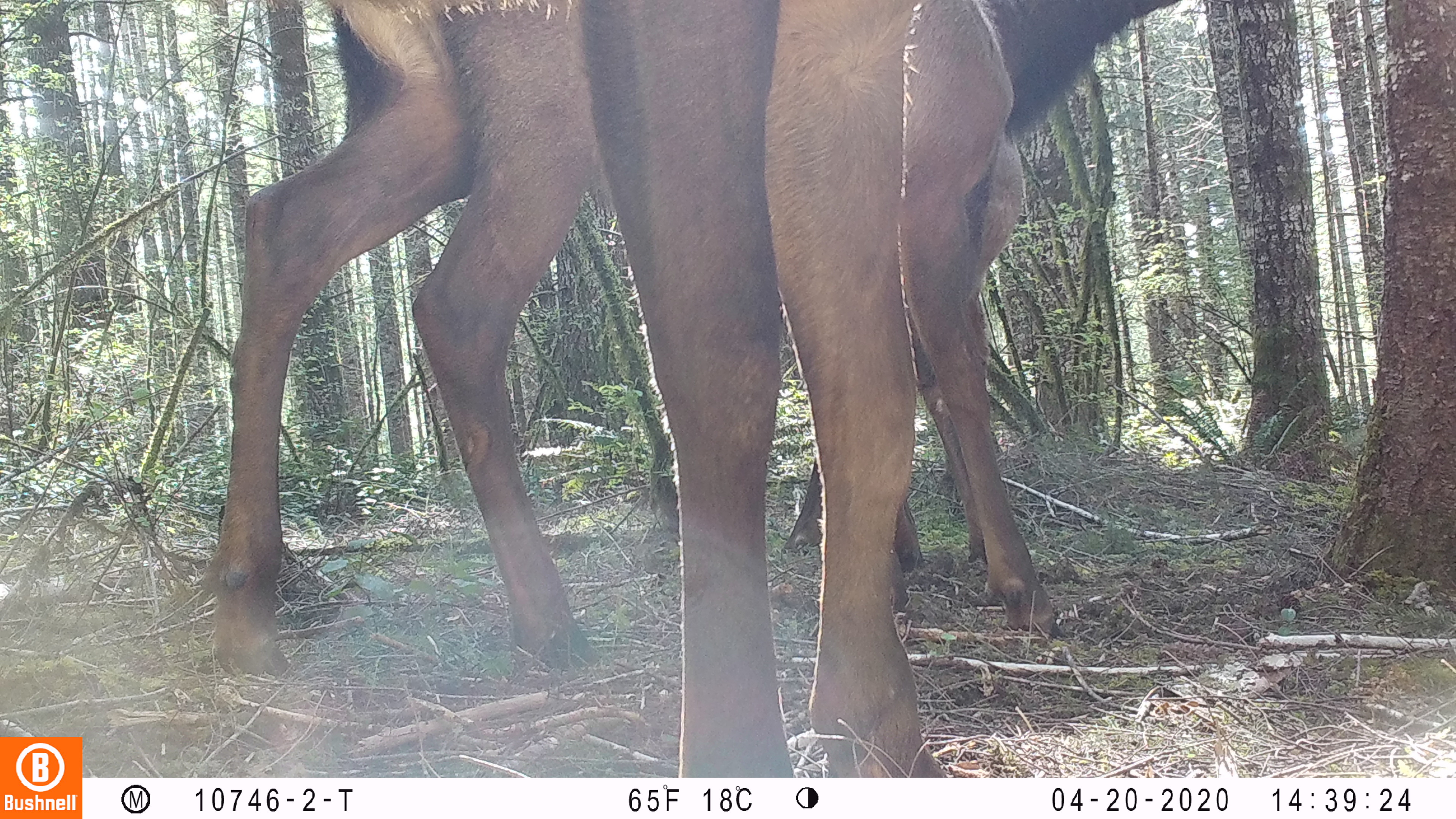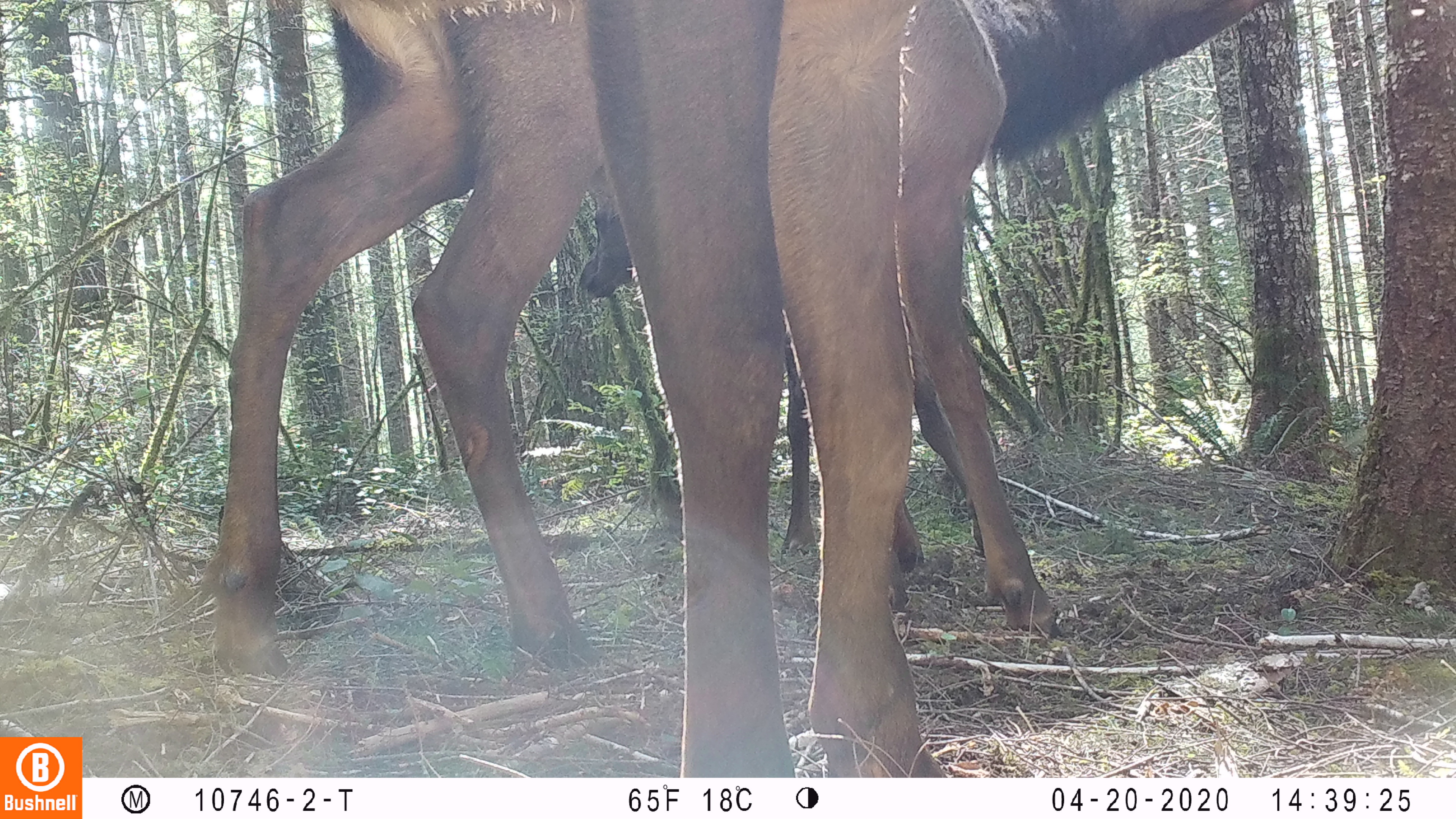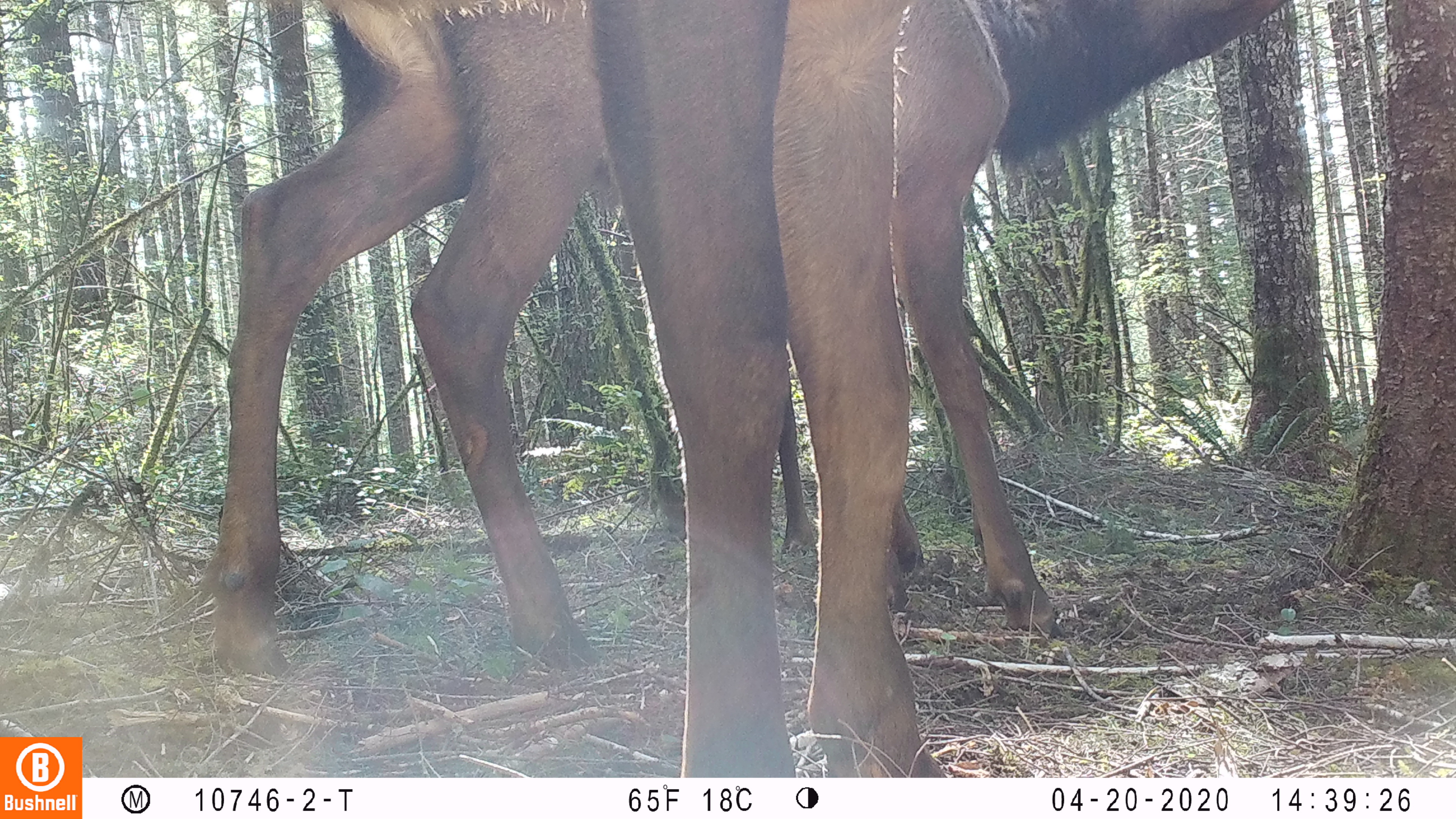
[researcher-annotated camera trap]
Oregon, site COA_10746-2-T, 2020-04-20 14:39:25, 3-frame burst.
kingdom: Animalia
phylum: Chordata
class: Mammalia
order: Artiodactyla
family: Cervidae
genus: Cervus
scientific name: Cervus canadensis roosevelti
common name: roosevelt elk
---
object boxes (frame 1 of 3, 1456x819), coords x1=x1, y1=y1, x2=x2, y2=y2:
roosevelt elk: x1=198, y1=0, x2=1185, y2=689; x1=569, y1=0, x2=948, y2=774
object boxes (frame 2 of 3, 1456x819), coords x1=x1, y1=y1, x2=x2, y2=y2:
roosevelt elk: x1=196, y1=2, x2=1269, y2=683; x1=579, y1=0, x2=950, y2=774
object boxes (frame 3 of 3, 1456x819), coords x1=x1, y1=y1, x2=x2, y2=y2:
roosevelt elk: x1=199, y1=2, x2=1288, y2=685; x1=582, y1=0, x2=952, y2=774